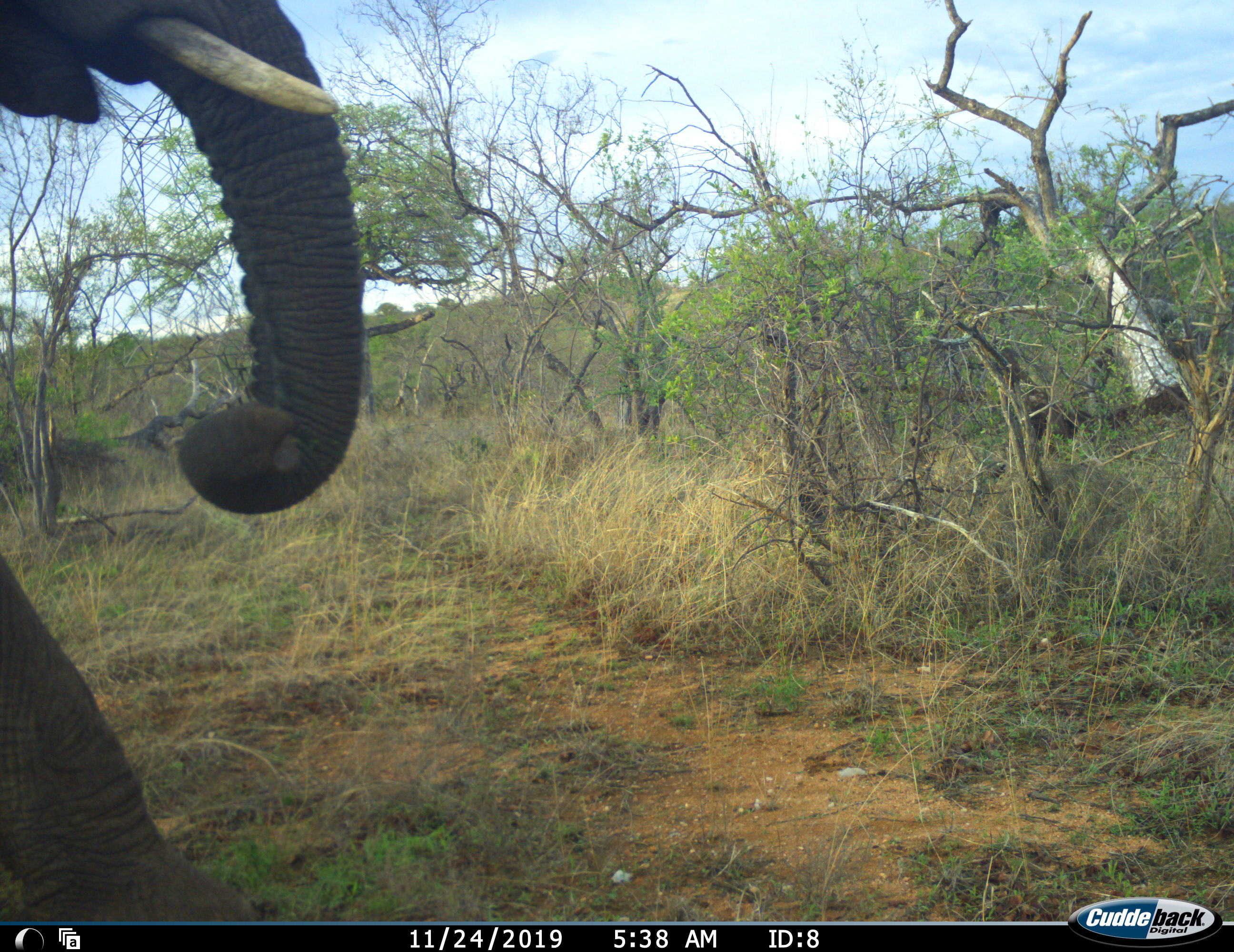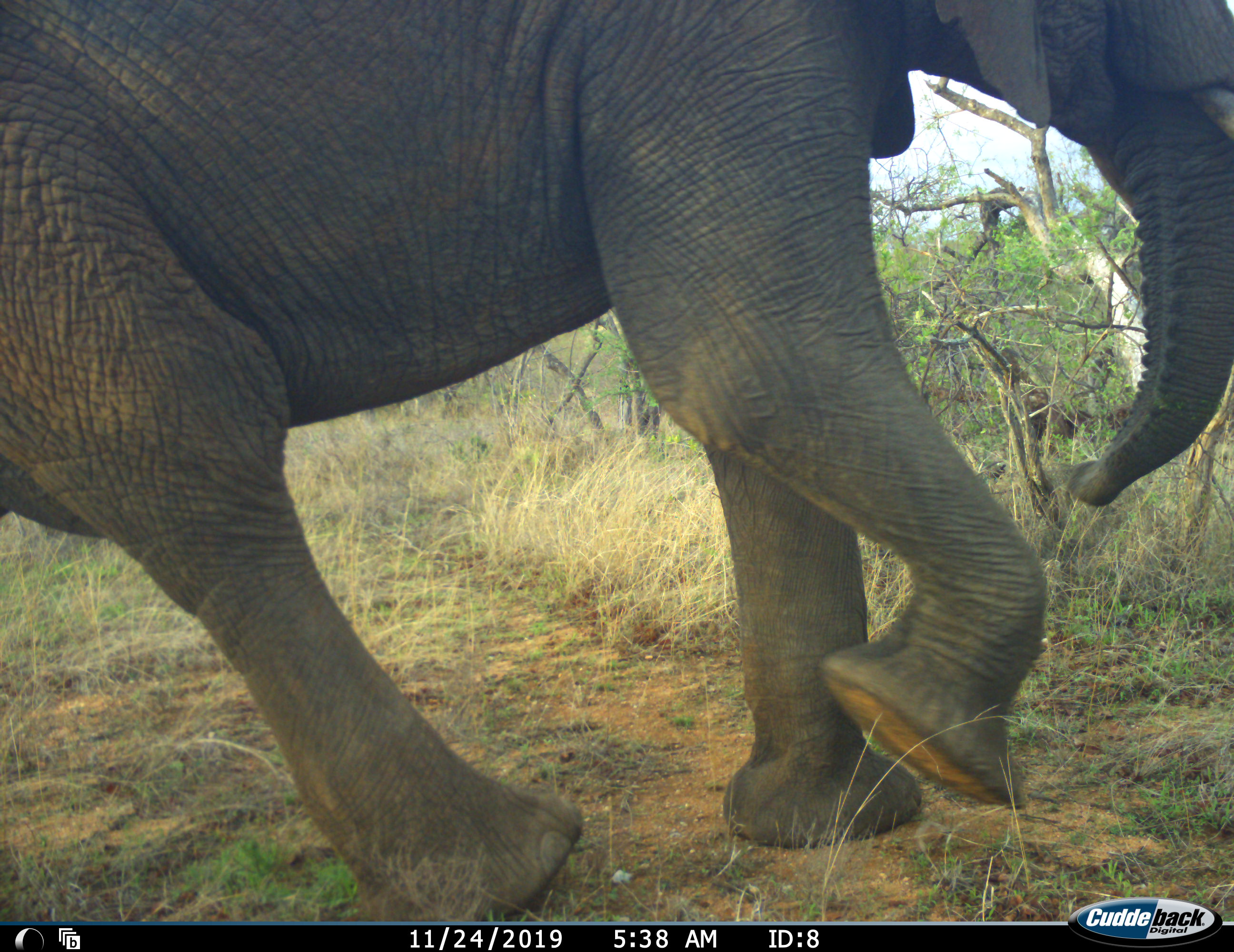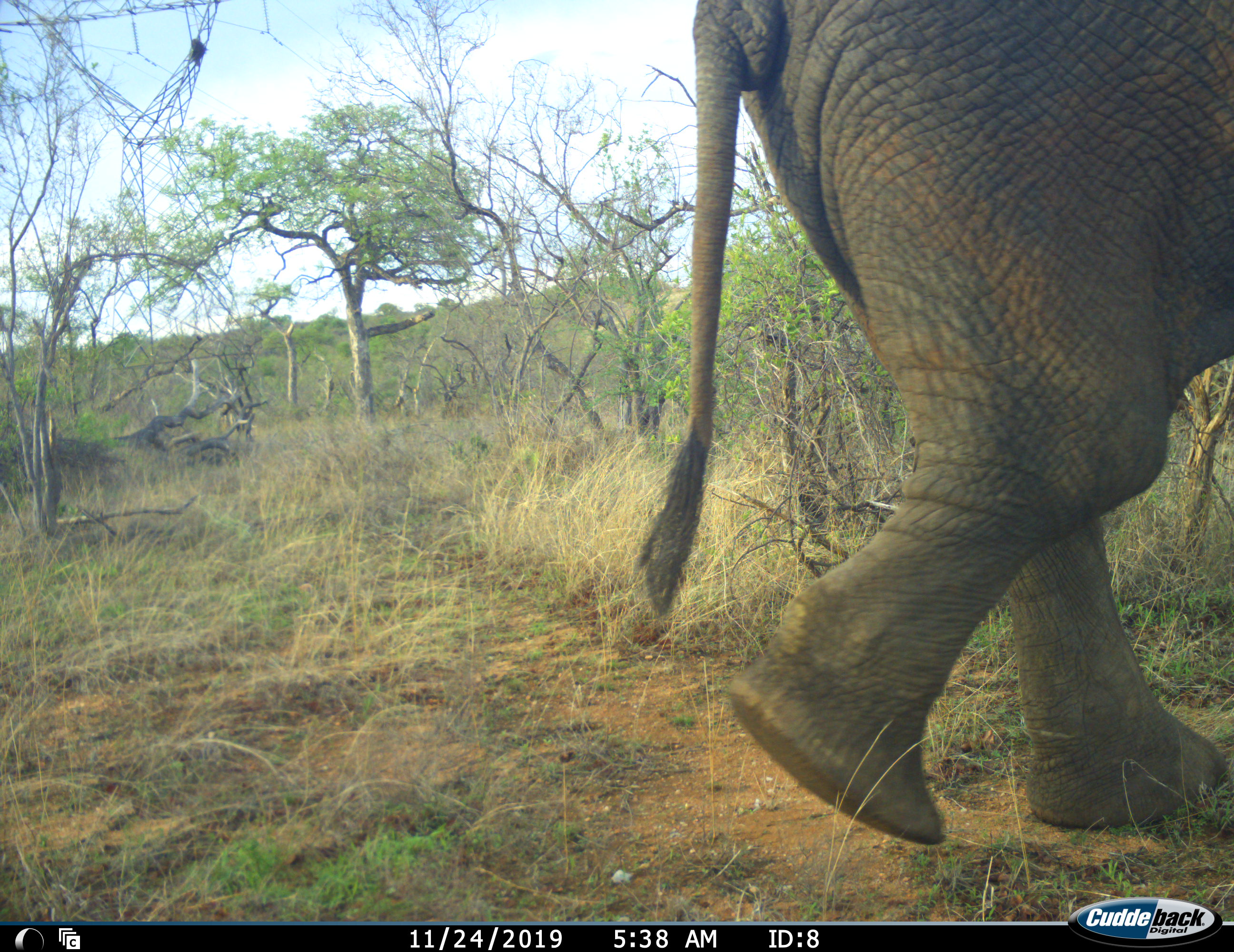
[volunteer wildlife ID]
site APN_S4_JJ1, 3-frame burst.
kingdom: Animalia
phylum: Chordata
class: Mammalia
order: Proboscidea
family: Elephantidae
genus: Loxodonta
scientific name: Loxodonta africana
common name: african bush elephant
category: elephant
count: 1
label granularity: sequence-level